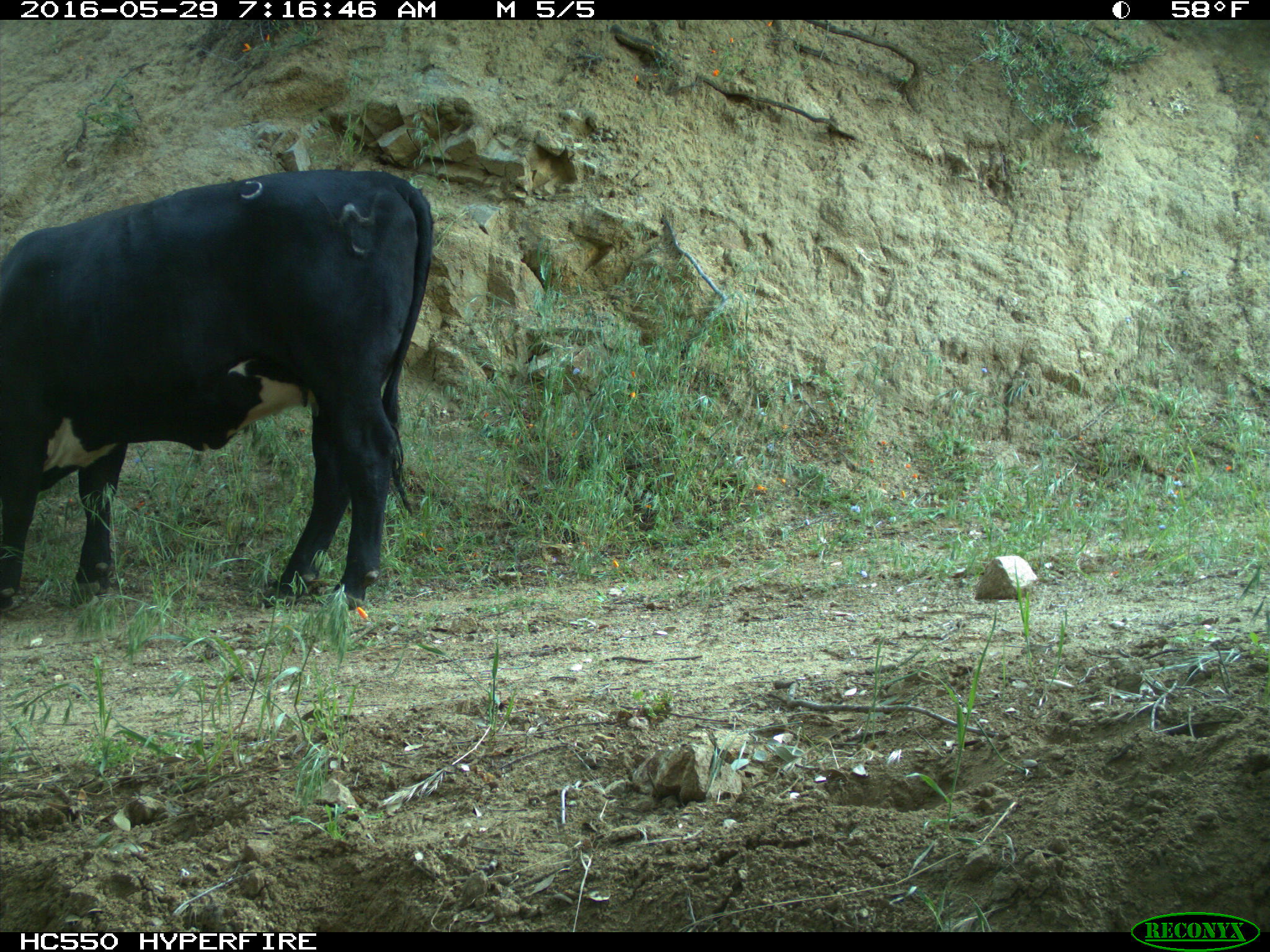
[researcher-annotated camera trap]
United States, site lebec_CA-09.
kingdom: Animalia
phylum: Chordata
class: Mammalia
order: Artiodactyla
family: Bovidae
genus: Bos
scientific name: Bos taurus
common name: domestic cow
Bos taurus (domestic cow).